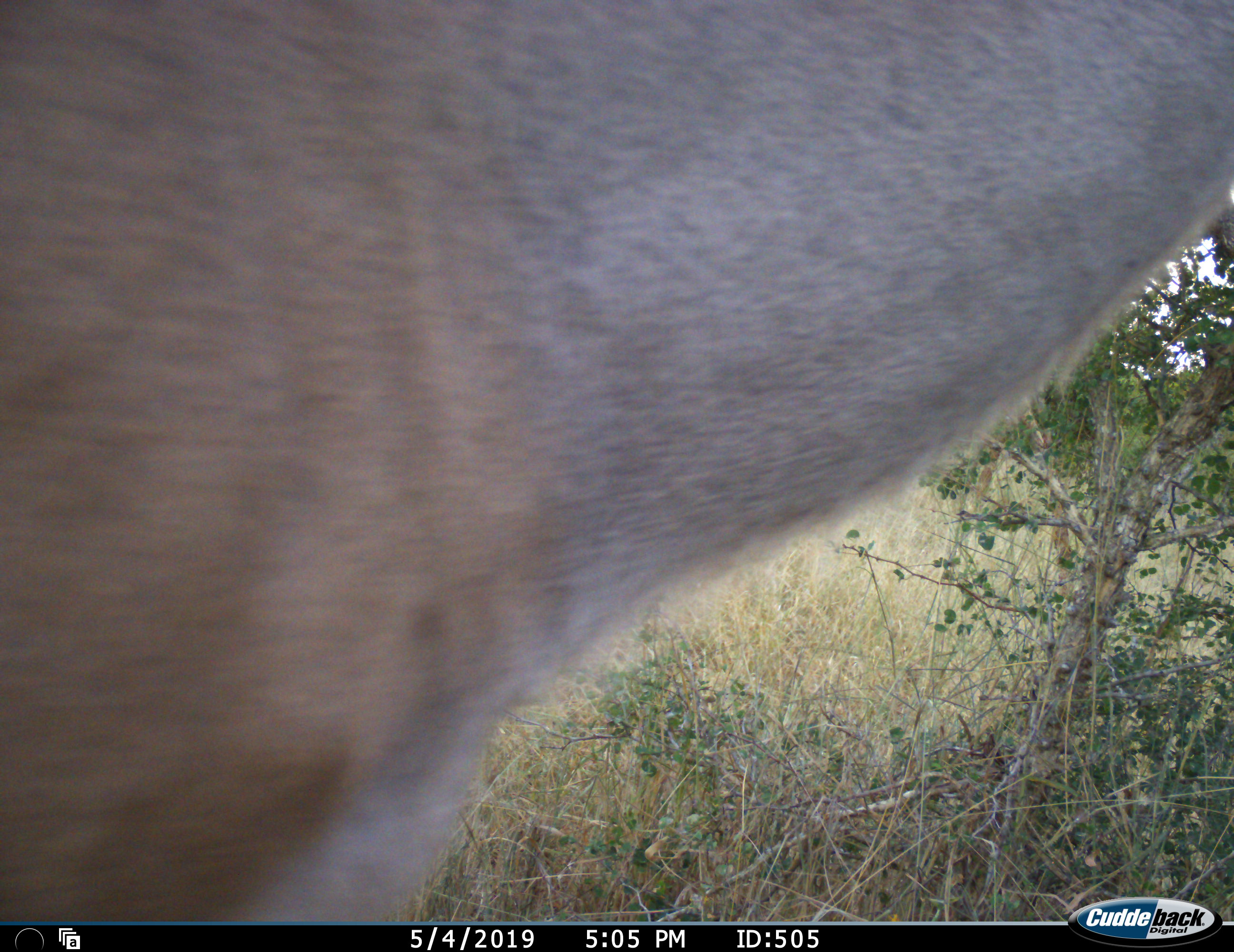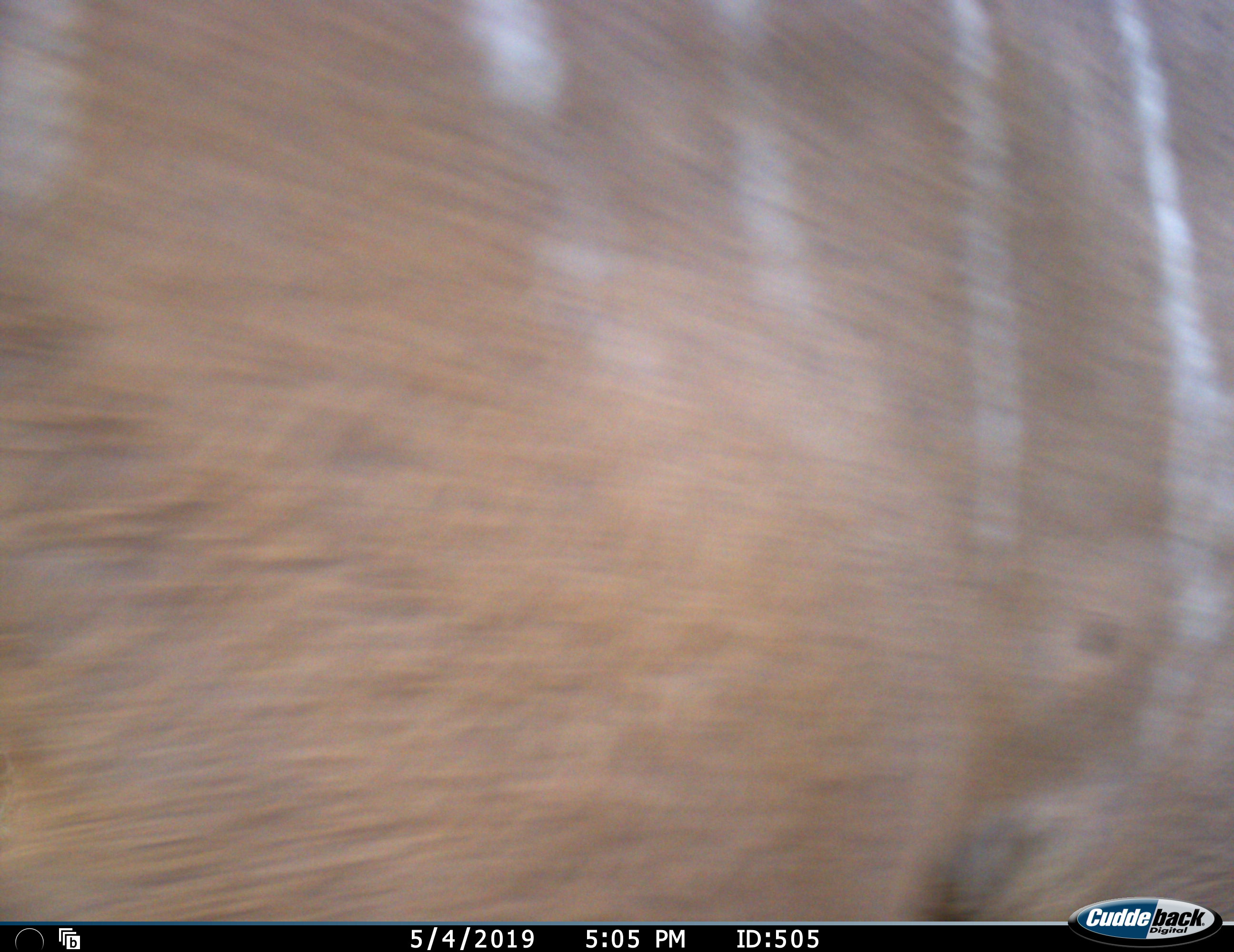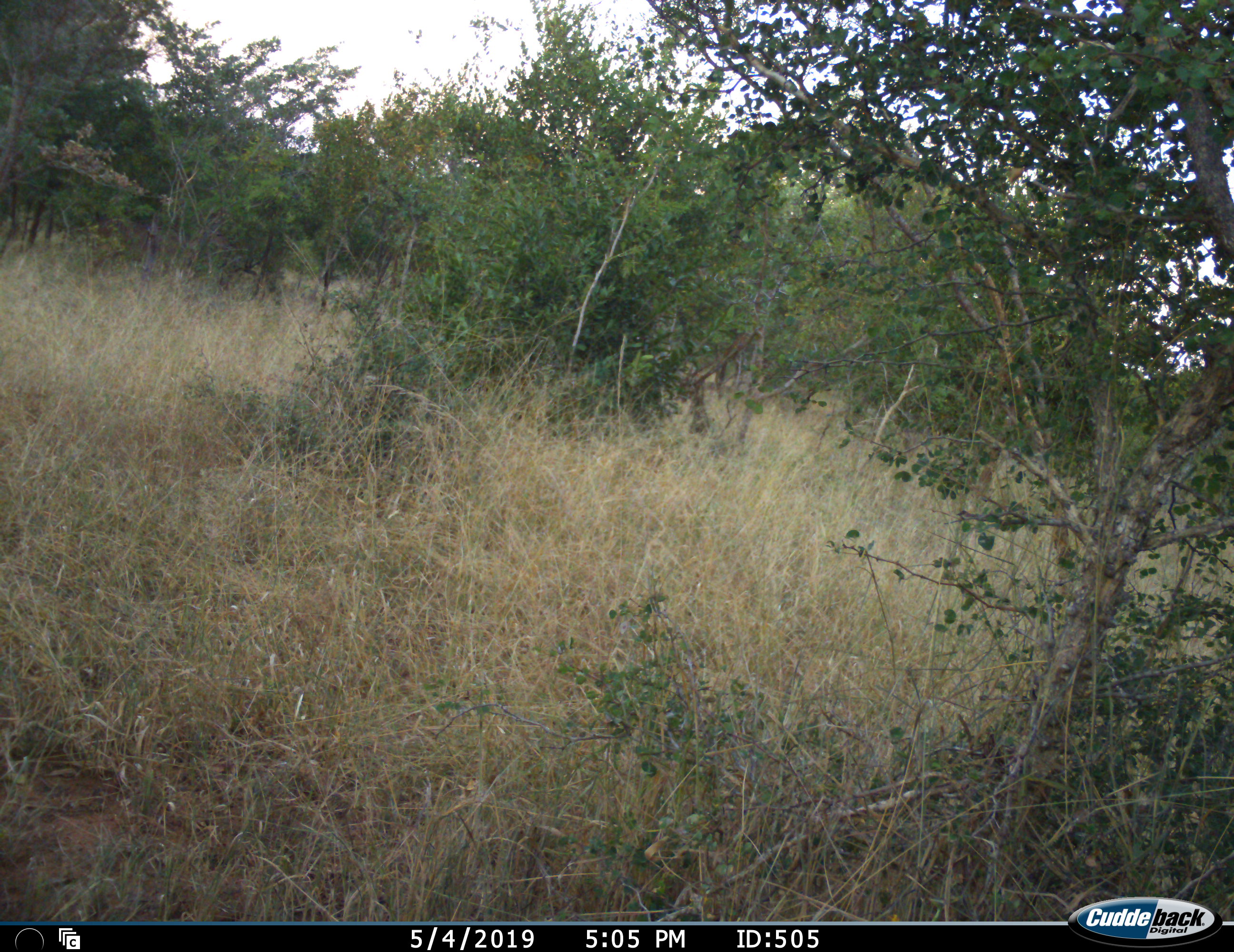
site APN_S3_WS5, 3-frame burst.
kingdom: Animalia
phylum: Chordata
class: Mammalia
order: Artiodactyla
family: Bovidae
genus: Tragelaphus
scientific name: Tragelaphus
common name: kudu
Kudu (Tragelaphus), count 1. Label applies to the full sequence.